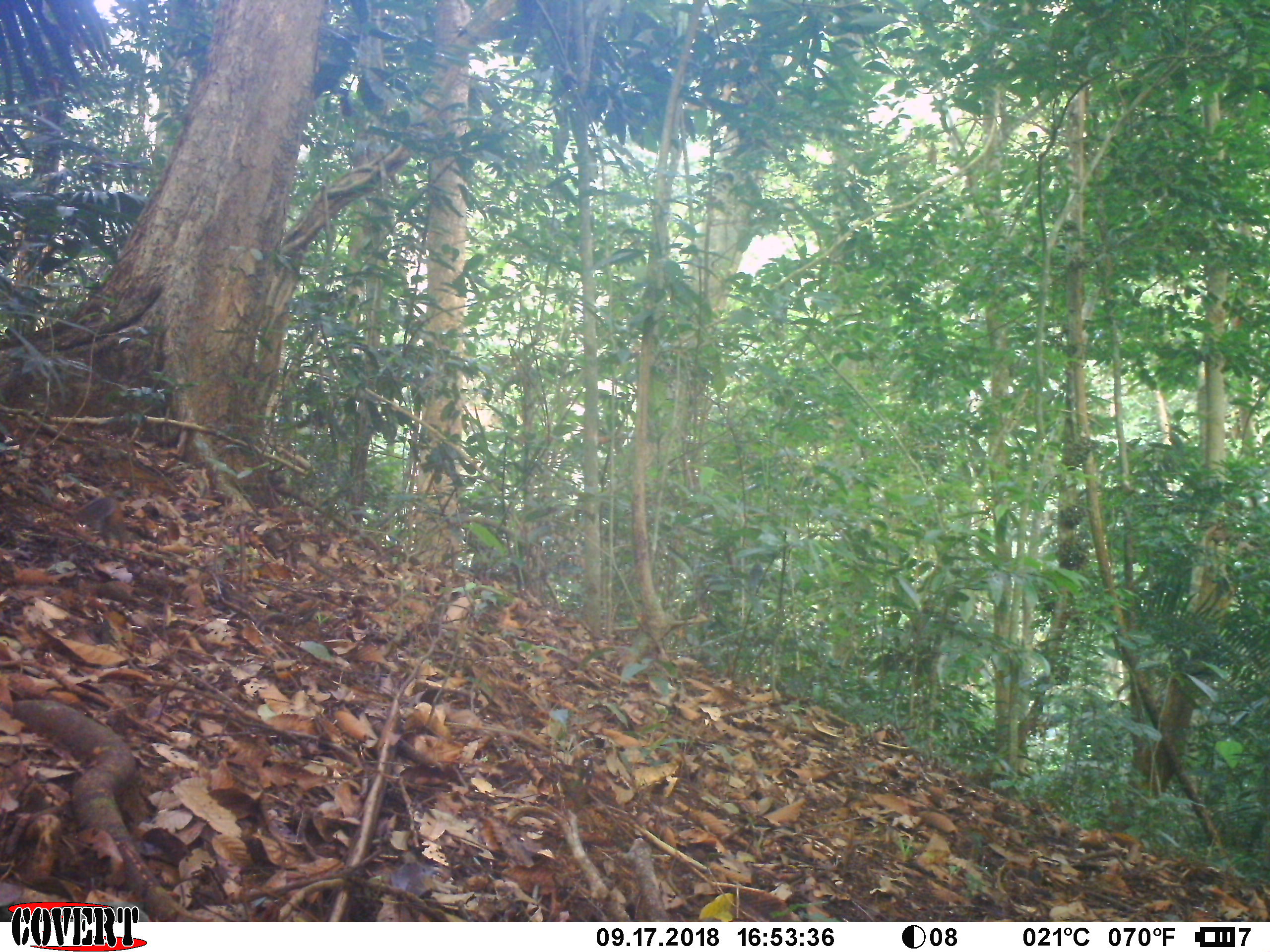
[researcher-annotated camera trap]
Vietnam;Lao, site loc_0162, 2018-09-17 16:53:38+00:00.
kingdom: Animalia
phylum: Chordata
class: Mammalia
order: Rodentia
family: Sciuridae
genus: Dremomys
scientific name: Dremomys rufigenis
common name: red-cheeked squirrel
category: red cheeked squirrel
Red cheeked squirrel (red-cheeked squirrel) (Dremomys rufigenis). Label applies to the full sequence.